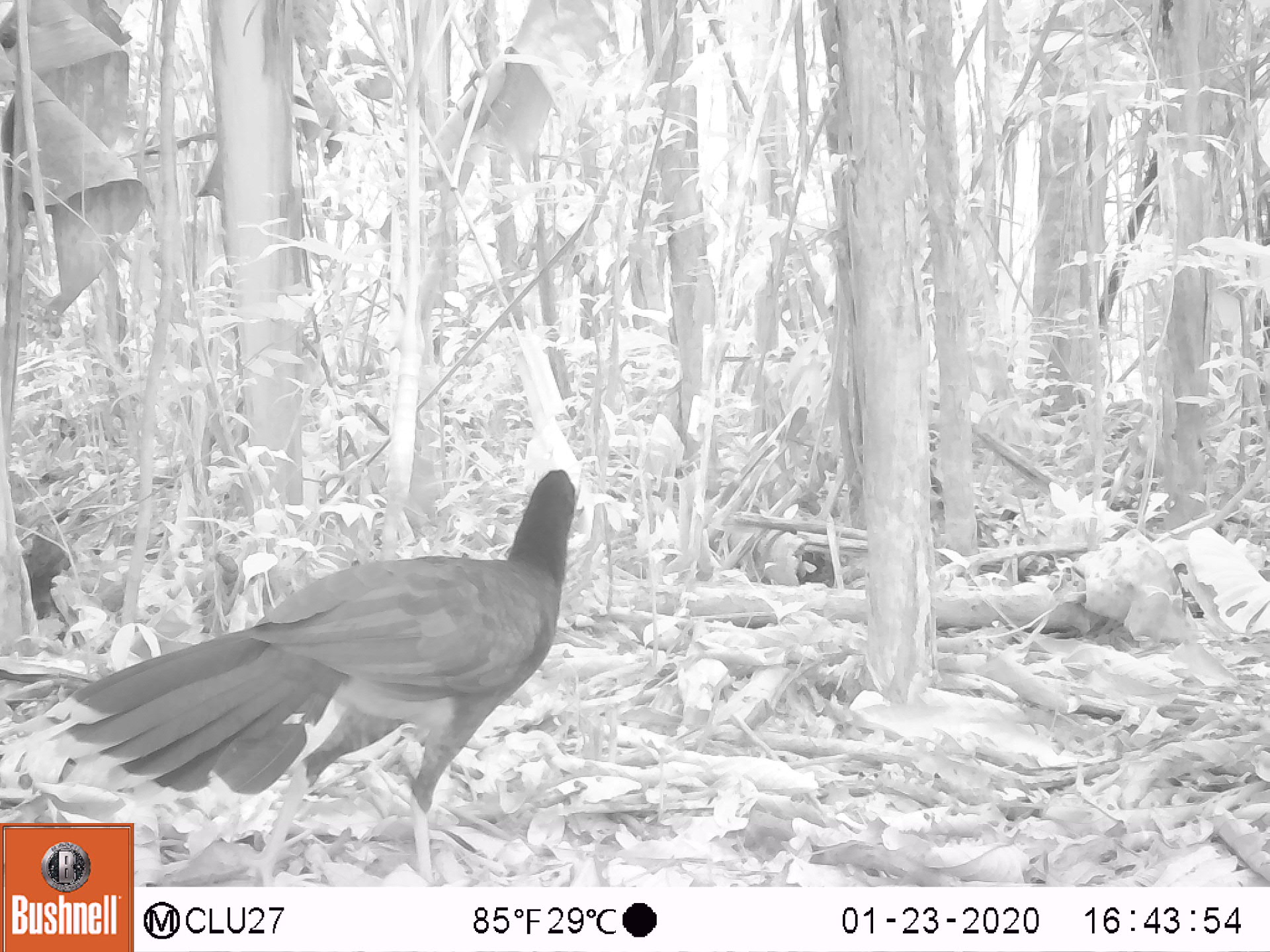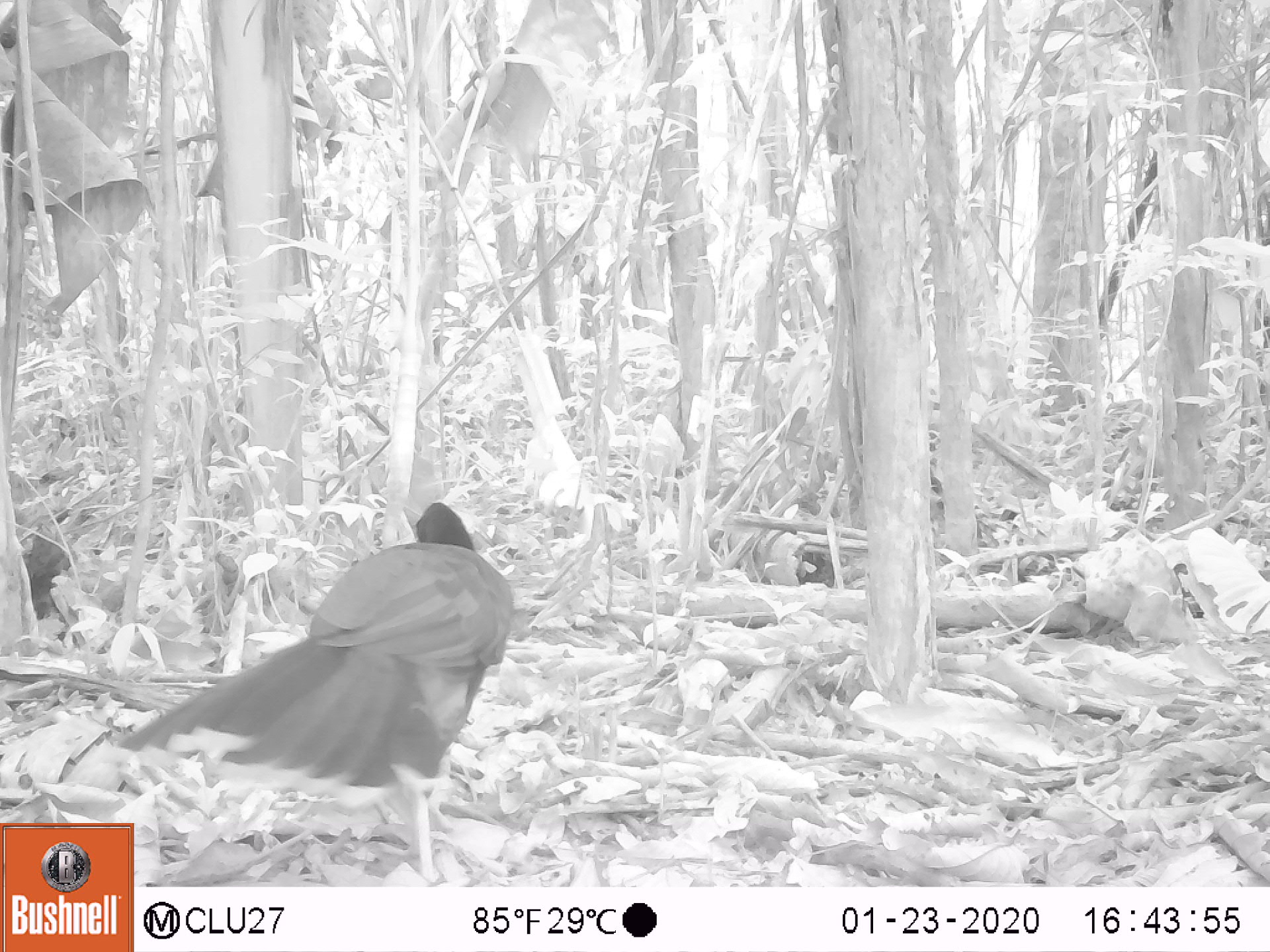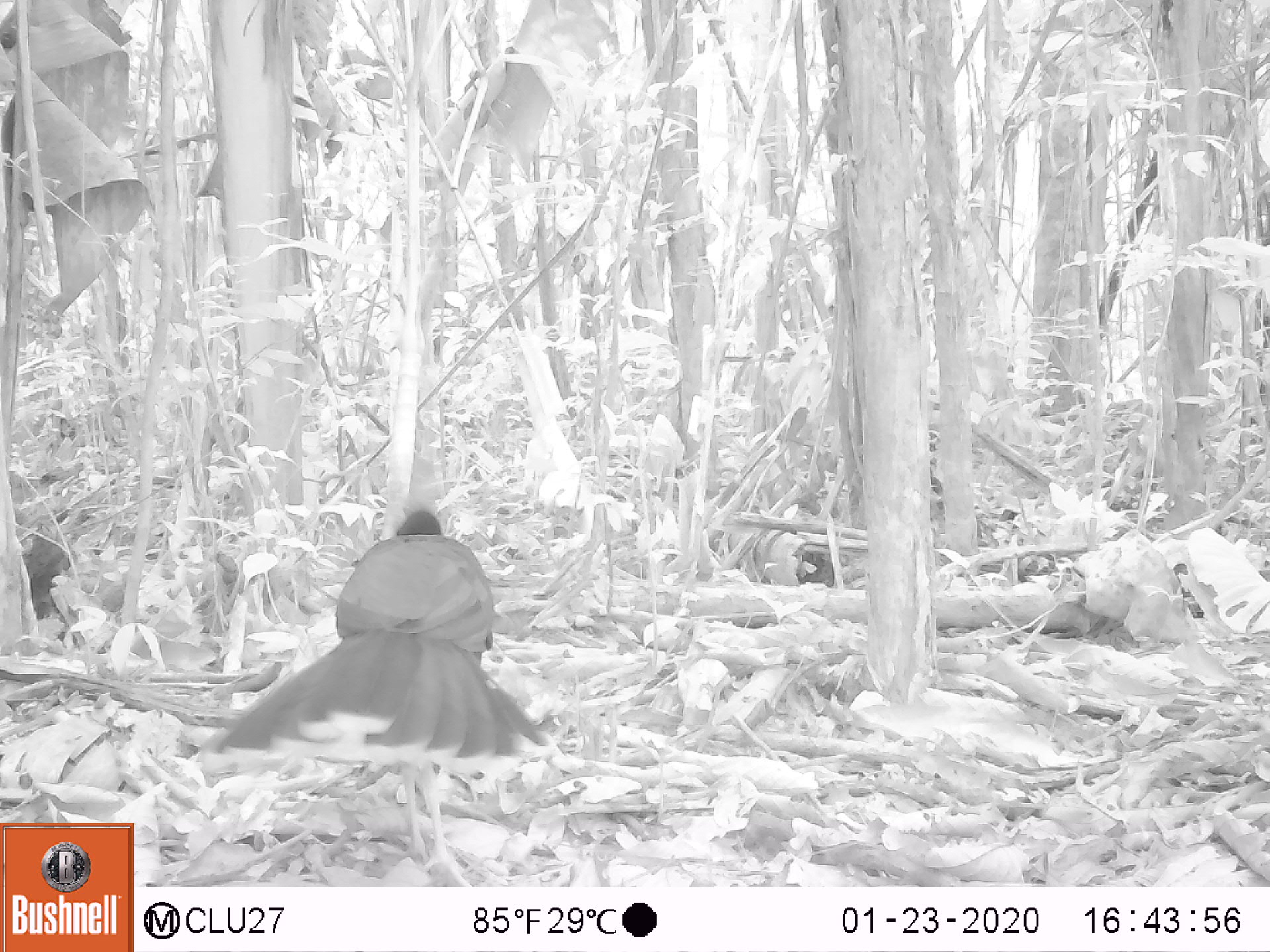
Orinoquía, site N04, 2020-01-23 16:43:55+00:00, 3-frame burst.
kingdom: Animalia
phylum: Chordata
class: Aves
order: Galliformes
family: Cracidae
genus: Mitu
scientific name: Mitu salvini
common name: salvin's currasow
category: salvins curassow